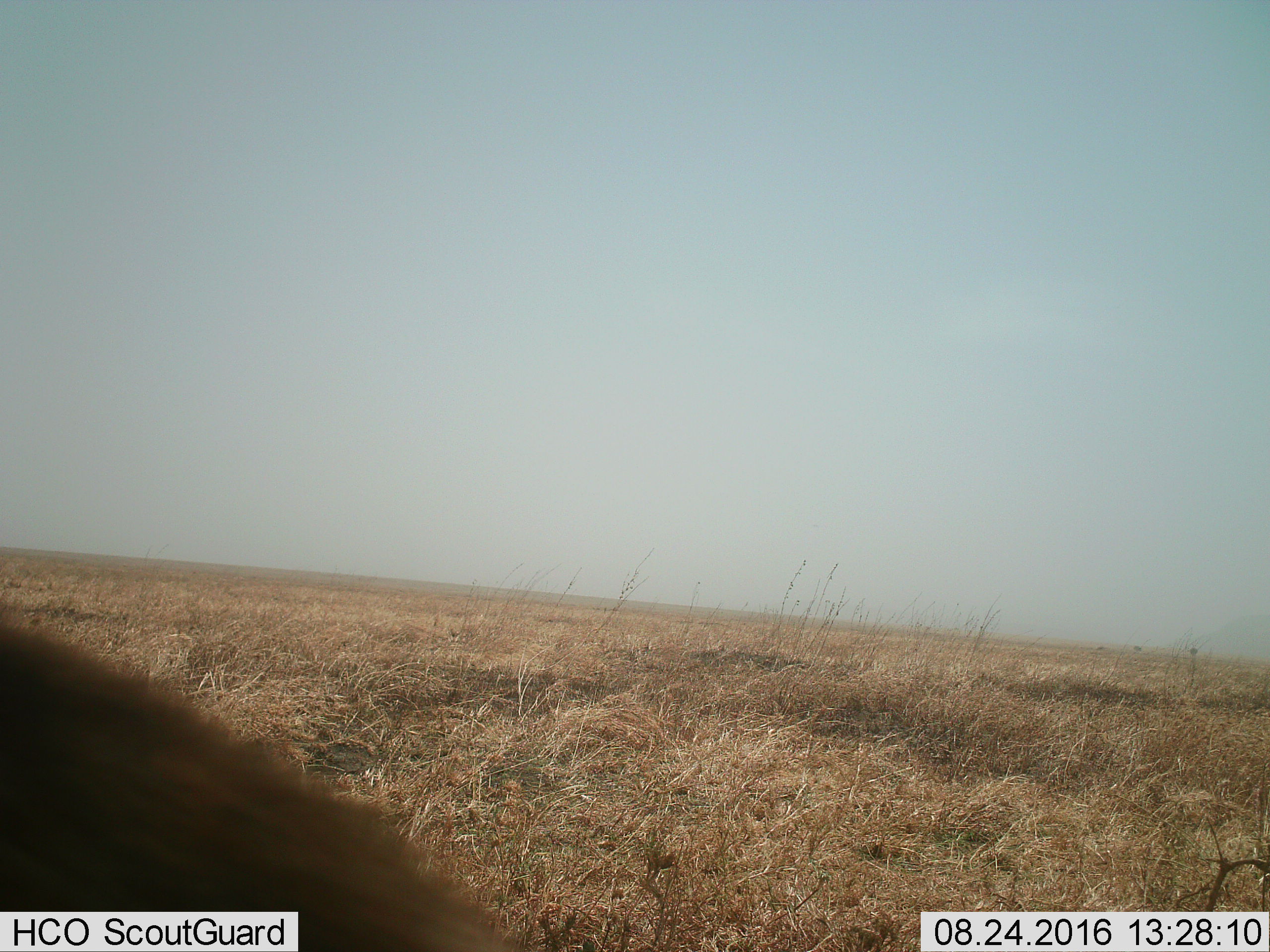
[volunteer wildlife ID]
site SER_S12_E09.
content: unidentified animal